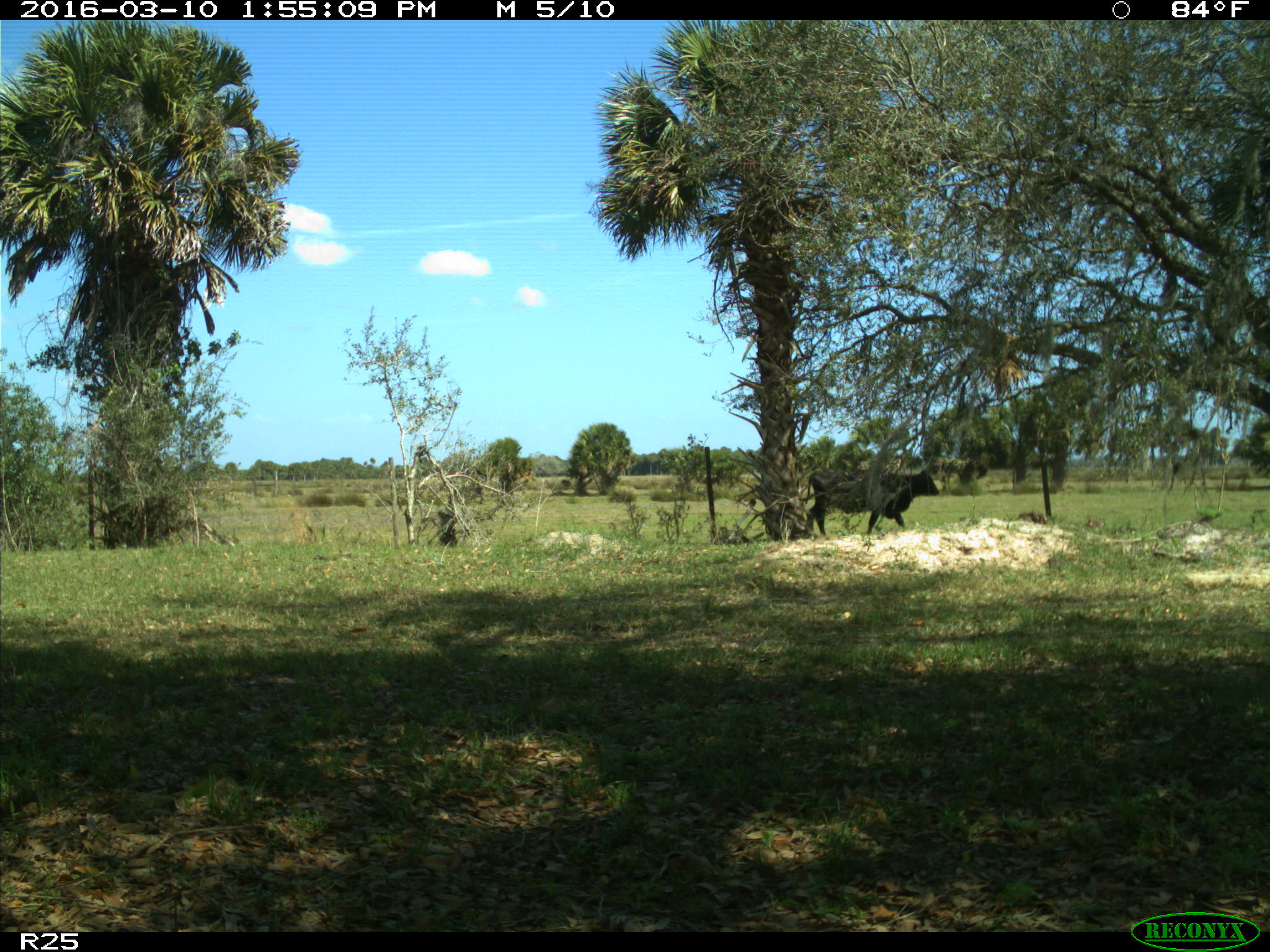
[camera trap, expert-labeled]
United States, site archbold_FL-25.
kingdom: Animalia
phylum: Chordata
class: Mammalia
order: Artiodactyla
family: Bovidae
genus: Bos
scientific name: Bos taurus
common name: domestic cow